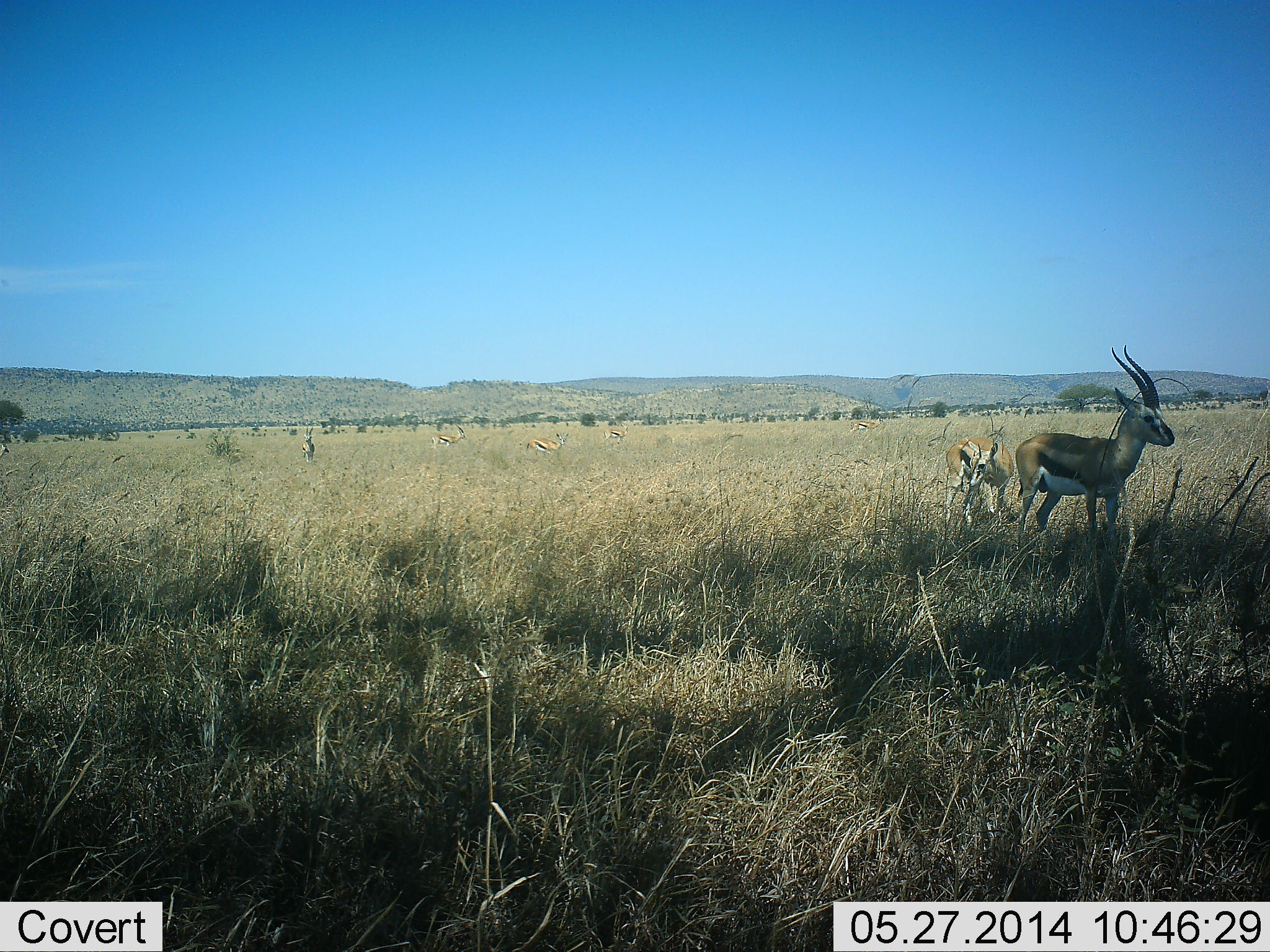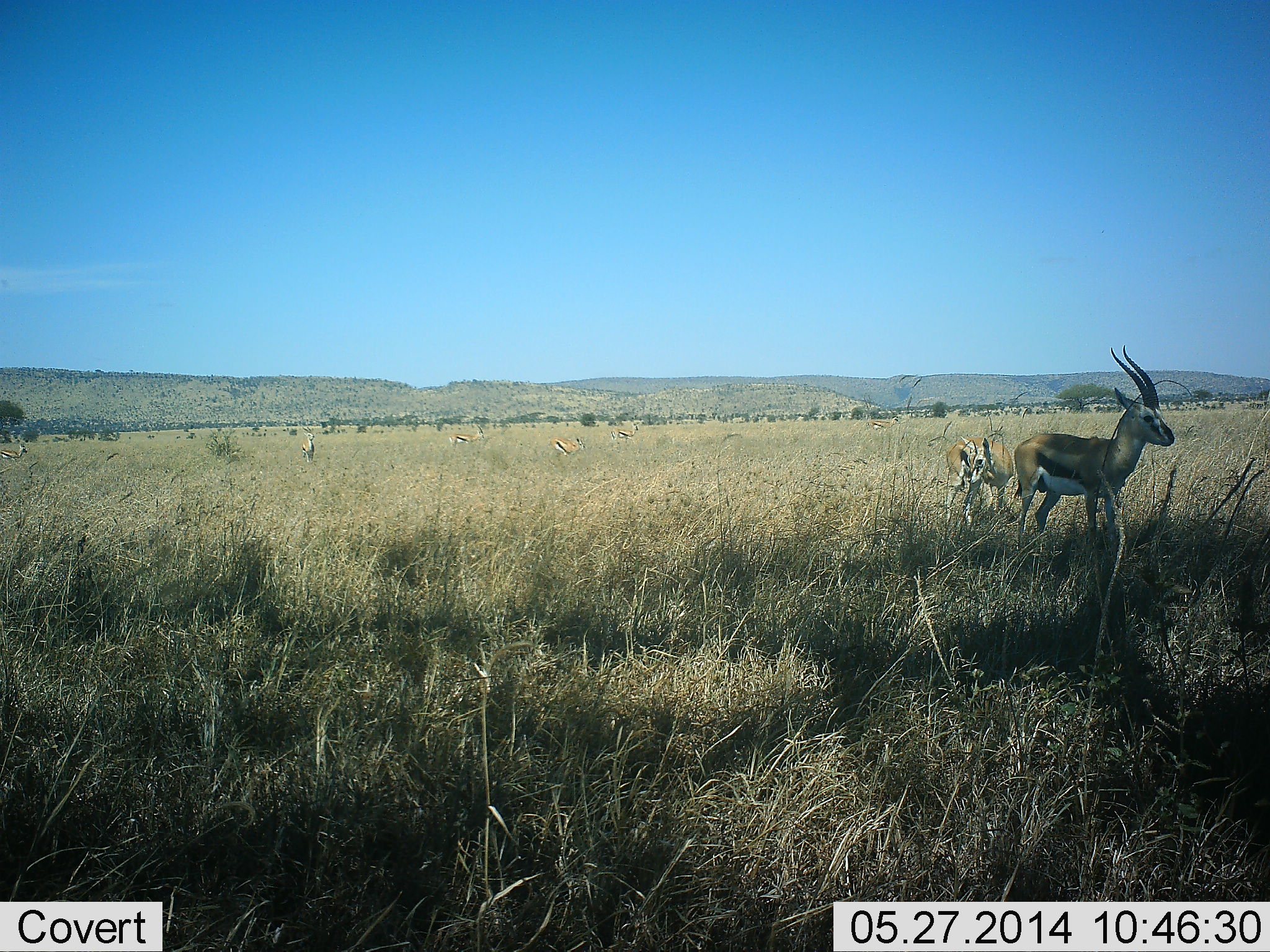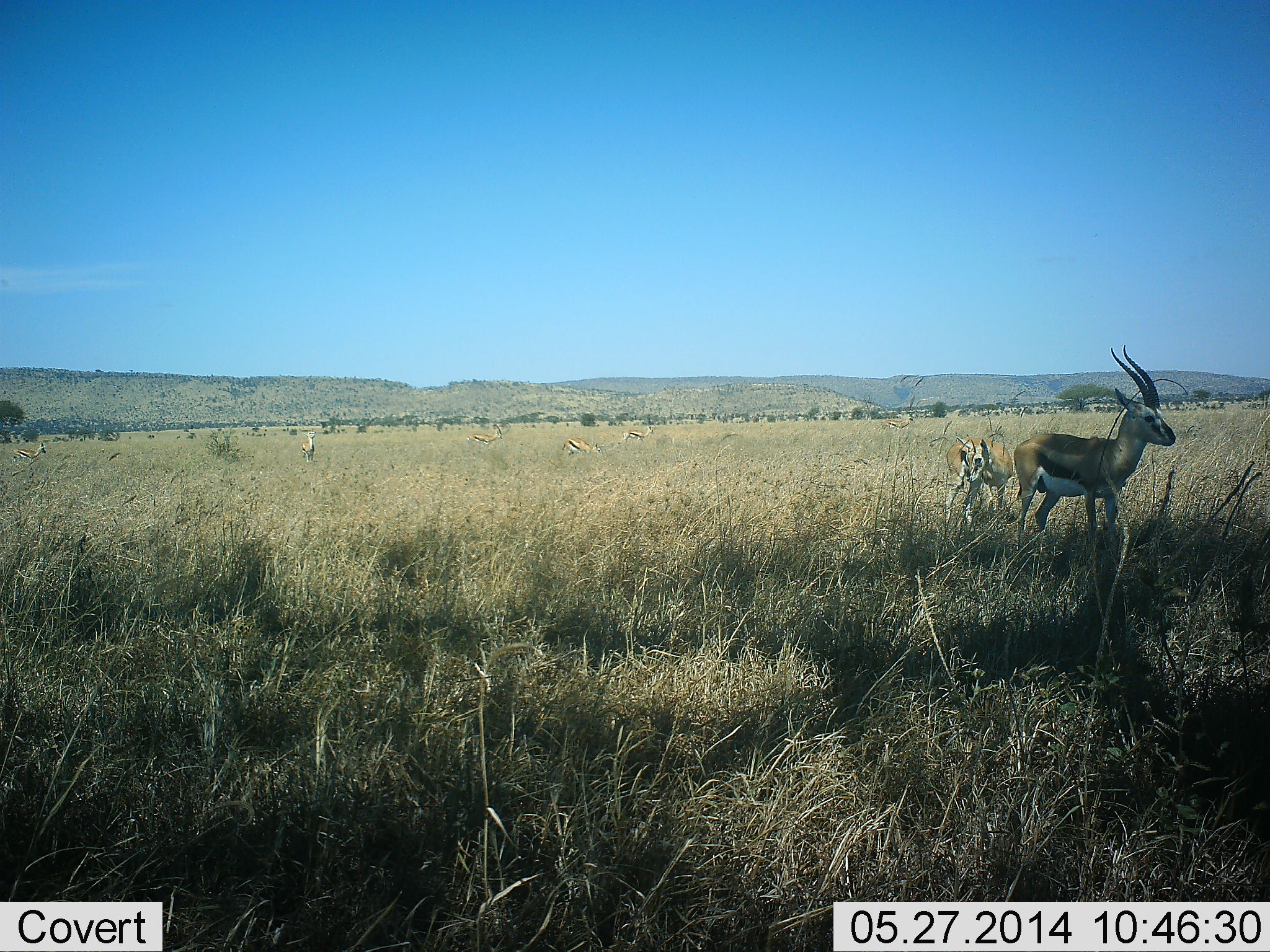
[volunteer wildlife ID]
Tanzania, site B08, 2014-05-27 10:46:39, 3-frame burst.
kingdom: Animalia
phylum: Chordata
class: Mammalia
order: Artiodactyla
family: Bovidae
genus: Eudorcas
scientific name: Eudorcas thomsonii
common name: thomson's gazelle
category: gazellethomsons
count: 8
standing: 90%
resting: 0%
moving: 70%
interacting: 0%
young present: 30%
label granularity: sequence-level